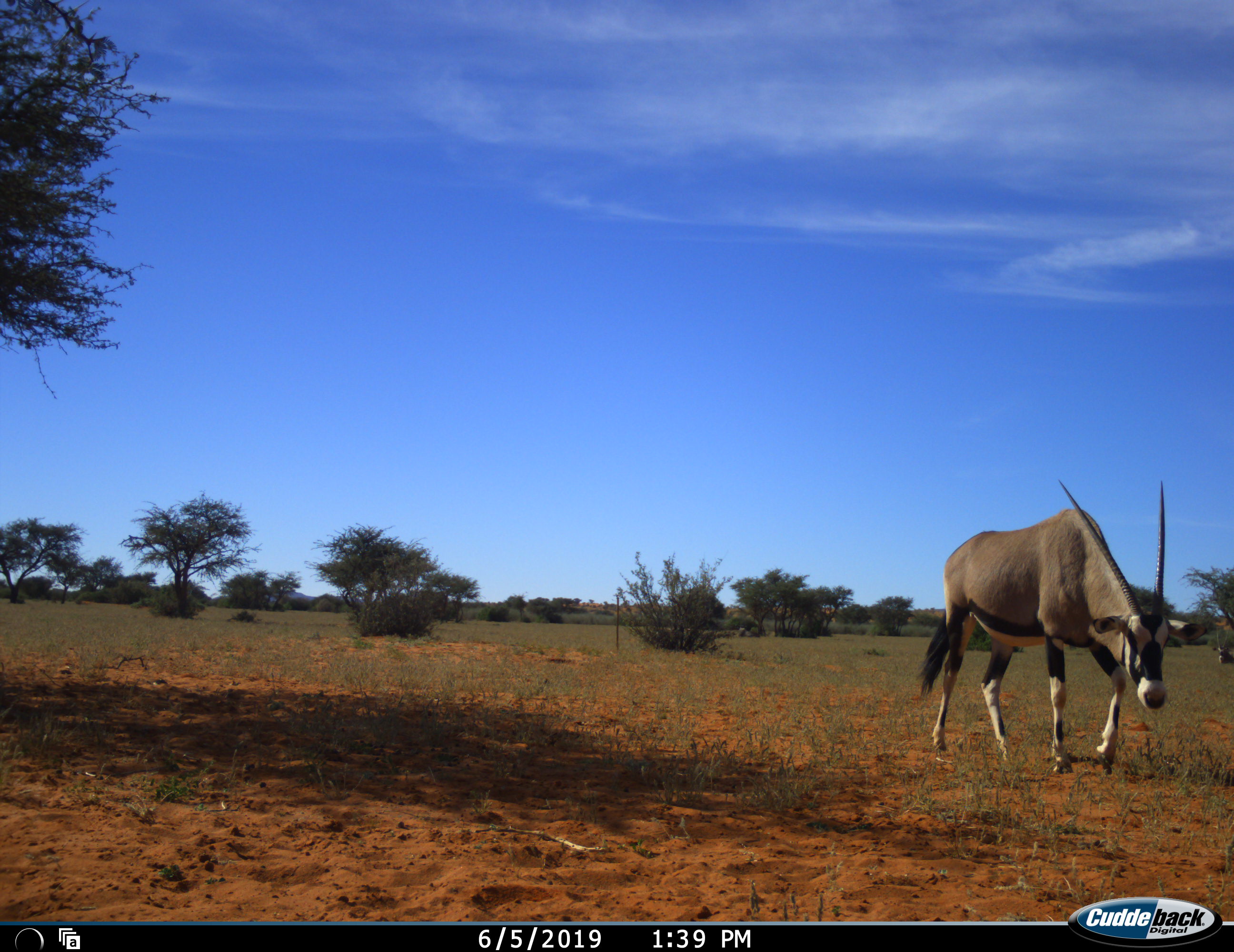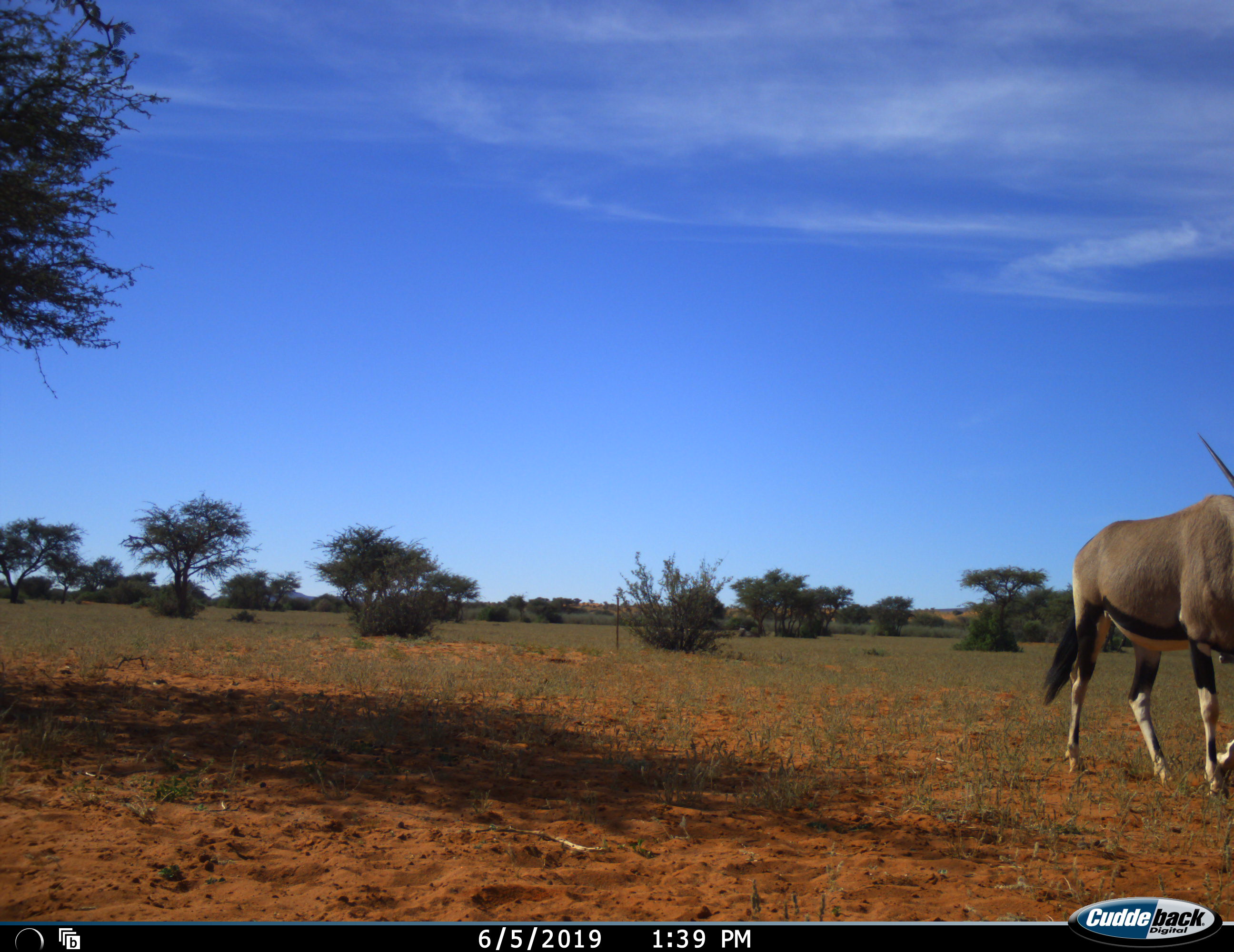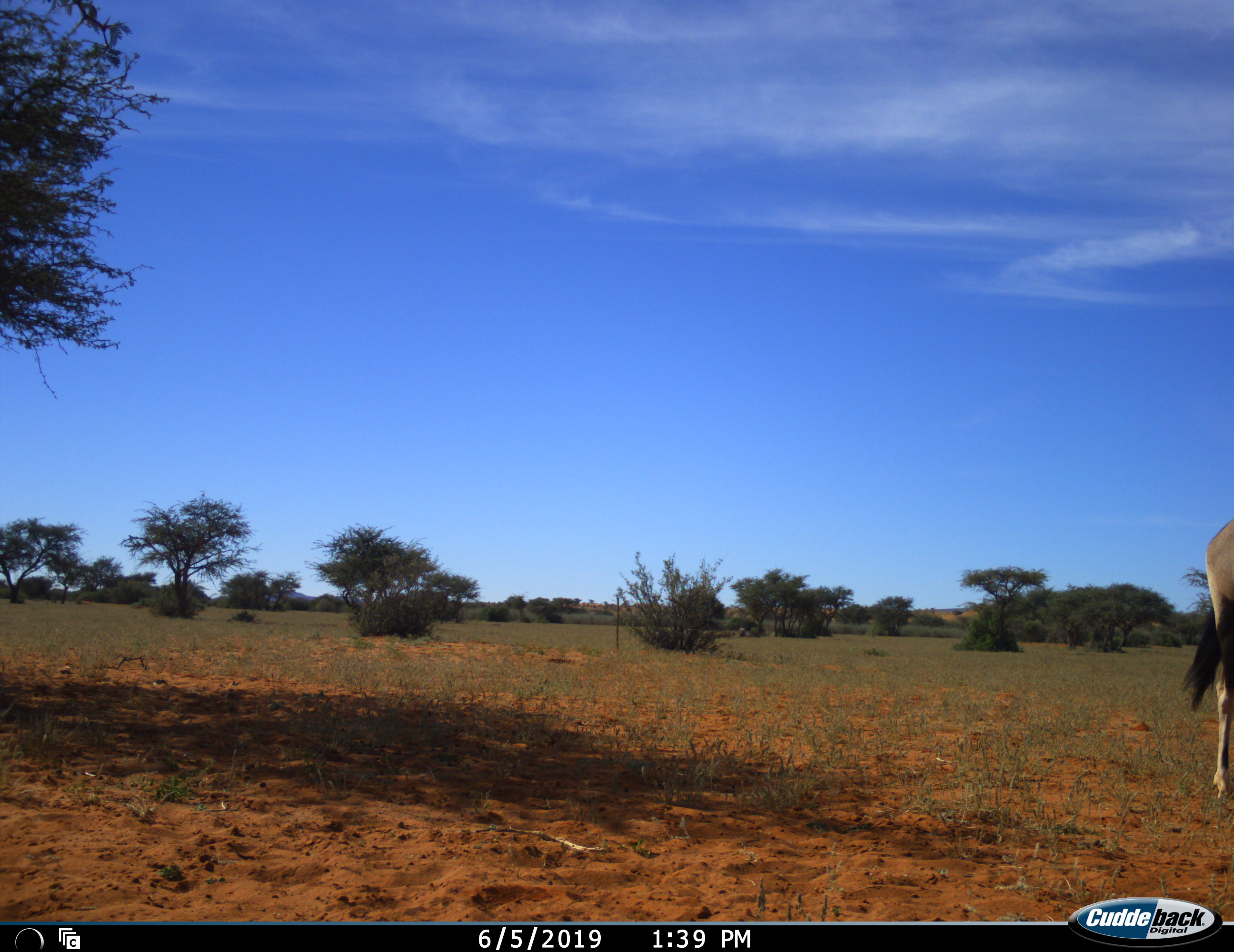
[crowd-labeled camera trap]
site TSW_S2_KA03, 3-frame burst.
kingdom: Animalia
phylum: Chordata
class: Mammalia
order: Artiodactyla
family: Bovidae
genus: Oryx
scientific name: Oryx gazella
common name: gemsbok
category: oryx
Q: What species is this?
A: Oryx (gemsbok) (Oryx gazella).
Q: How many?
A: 1.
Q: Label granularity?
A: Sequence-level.